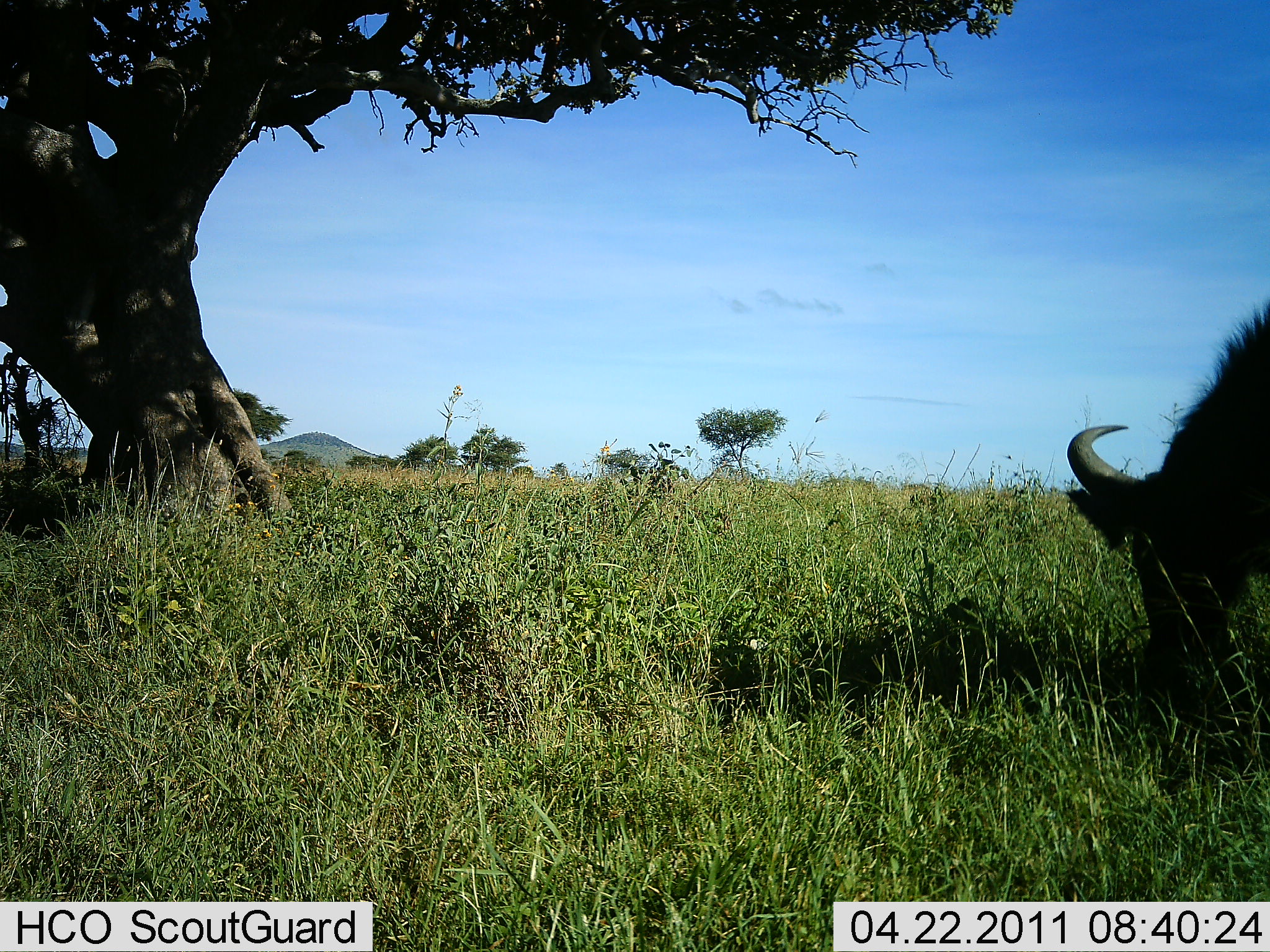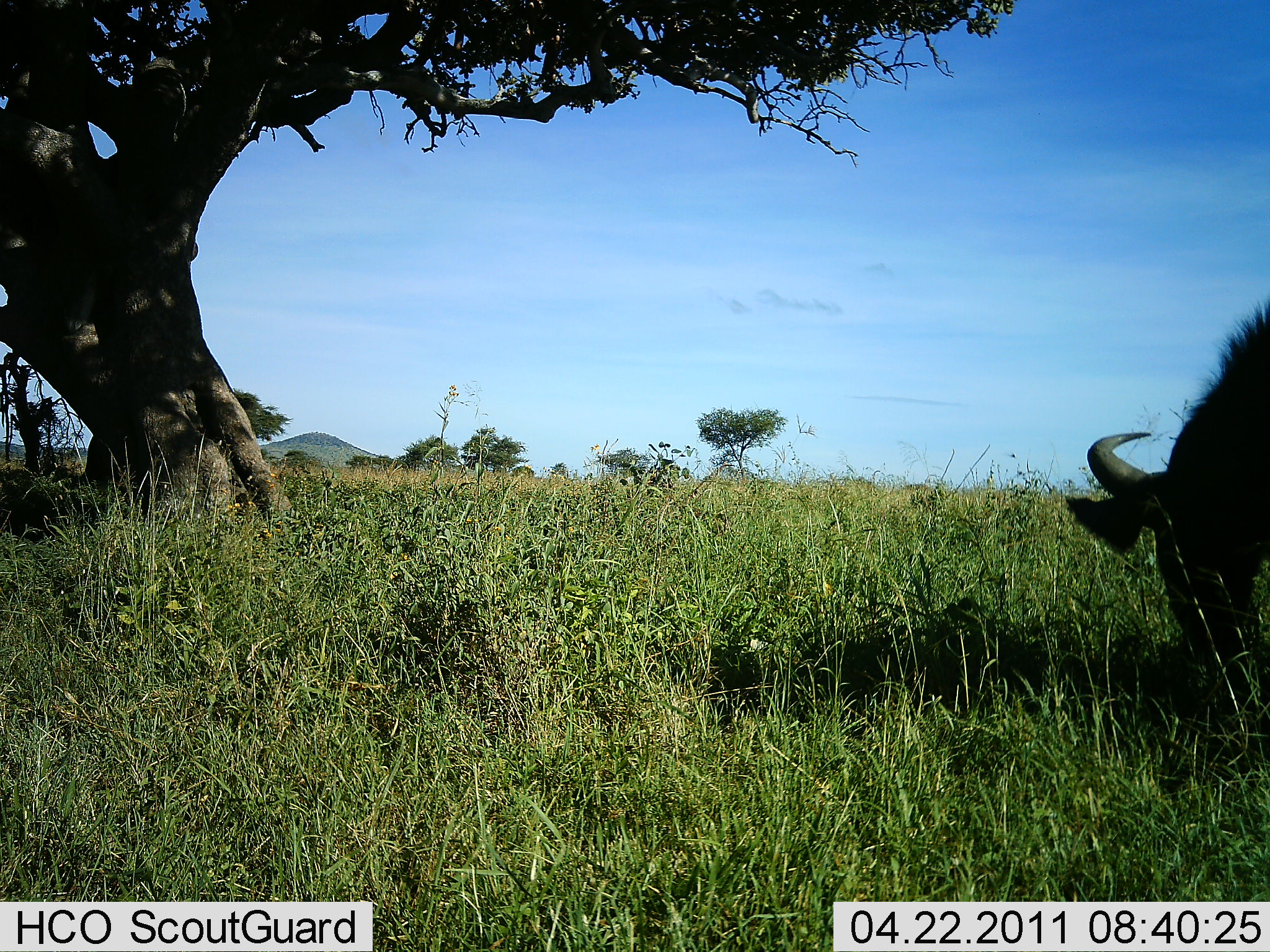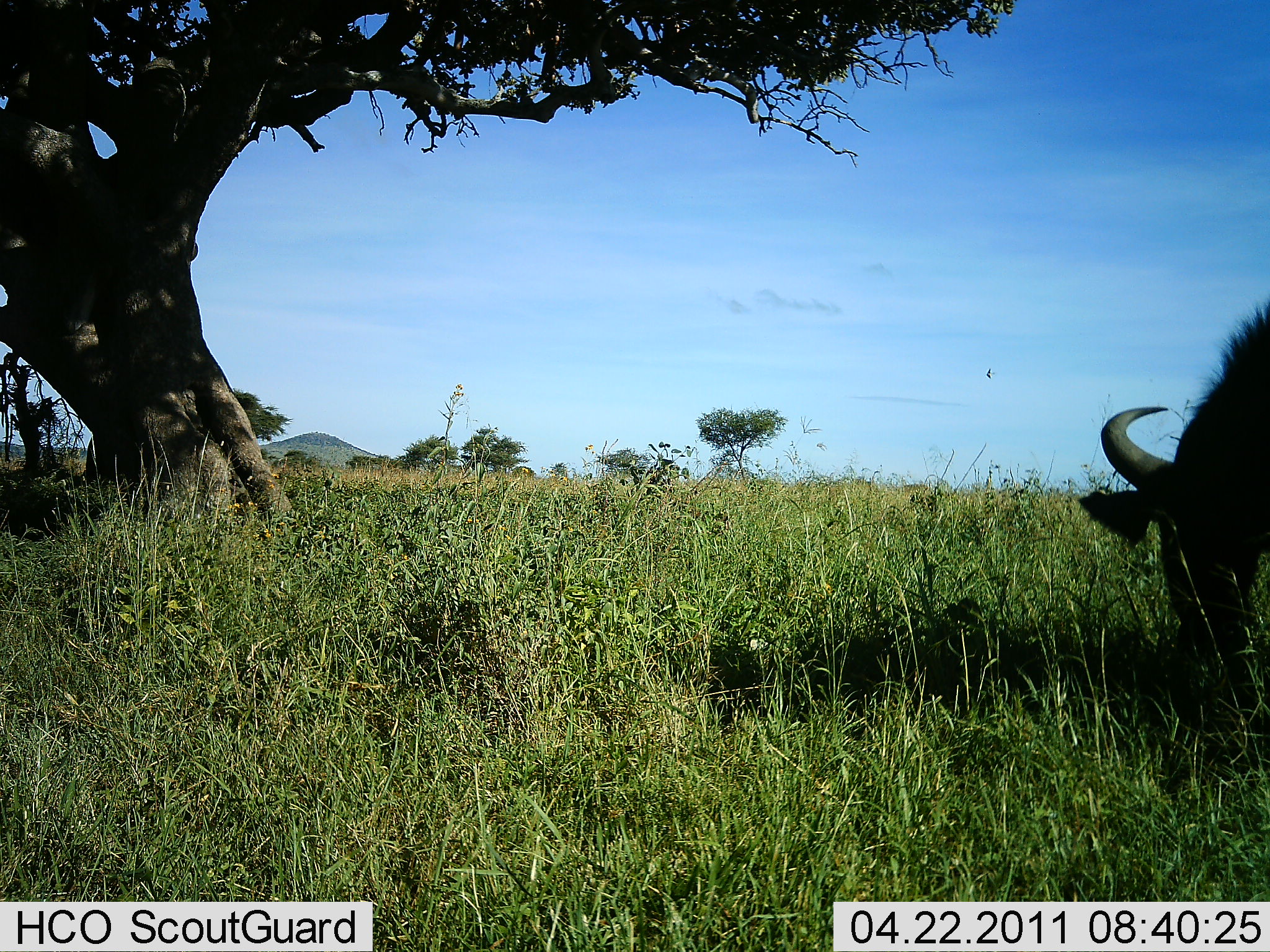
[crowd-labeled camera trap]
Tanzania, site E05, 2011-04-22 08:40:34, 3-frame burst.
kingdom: Animalia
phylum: Chordata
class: Mammalia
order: Artiodactyla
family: Bovidae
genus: Connochaetes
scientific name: Connochaetes taurinus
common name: blue wildebeest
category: wildebeest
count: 1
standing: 40%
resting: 0%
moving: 0%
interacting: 0%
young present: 0%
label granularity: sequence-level